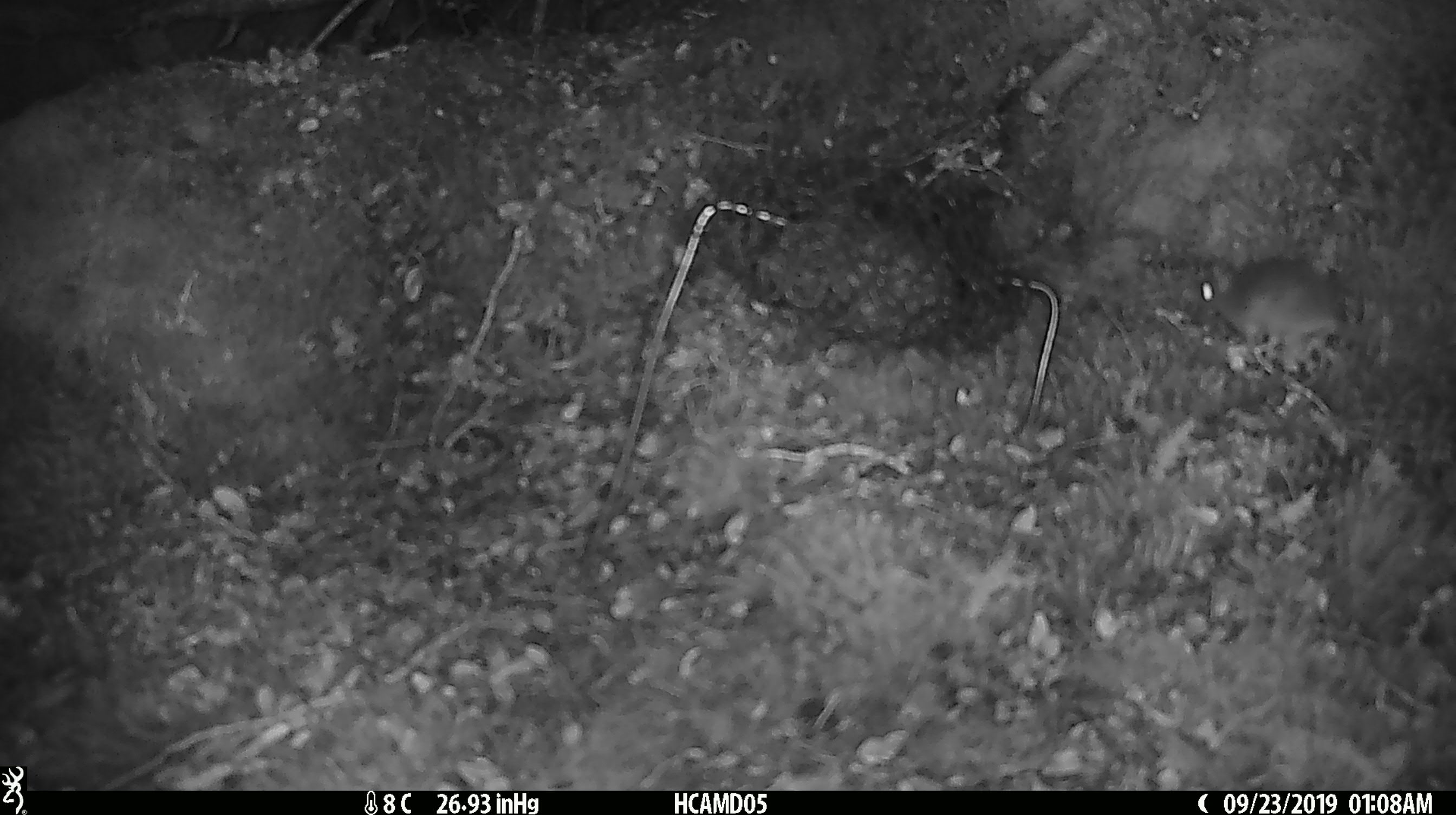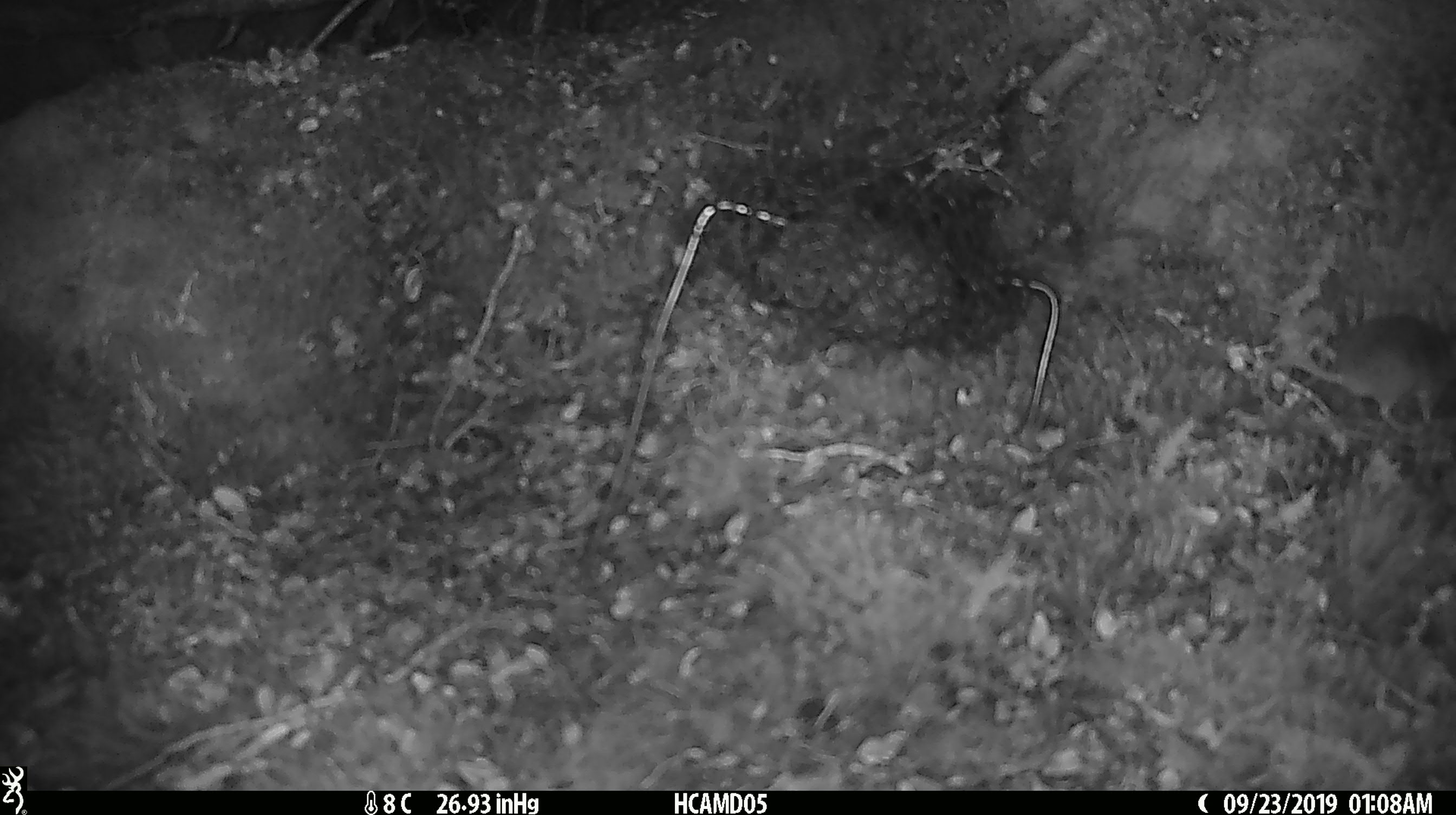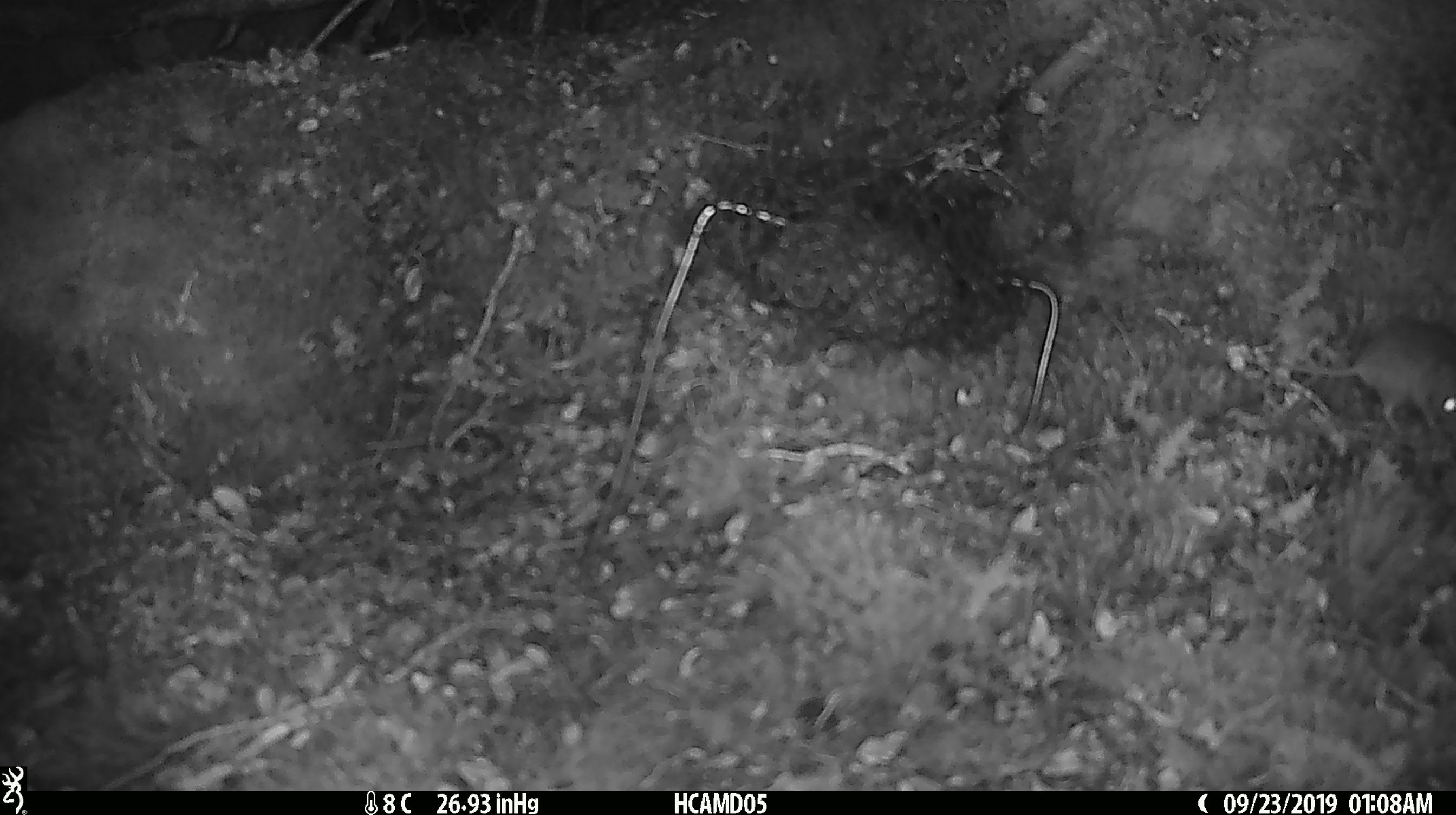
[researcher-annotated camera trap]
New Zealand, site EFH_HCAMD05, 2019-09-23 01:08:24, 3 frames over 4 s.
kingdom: Animalia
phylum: Chordata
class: Mammalia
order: Rodentia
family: Muridae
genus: Mus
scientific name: Mus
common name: mouse